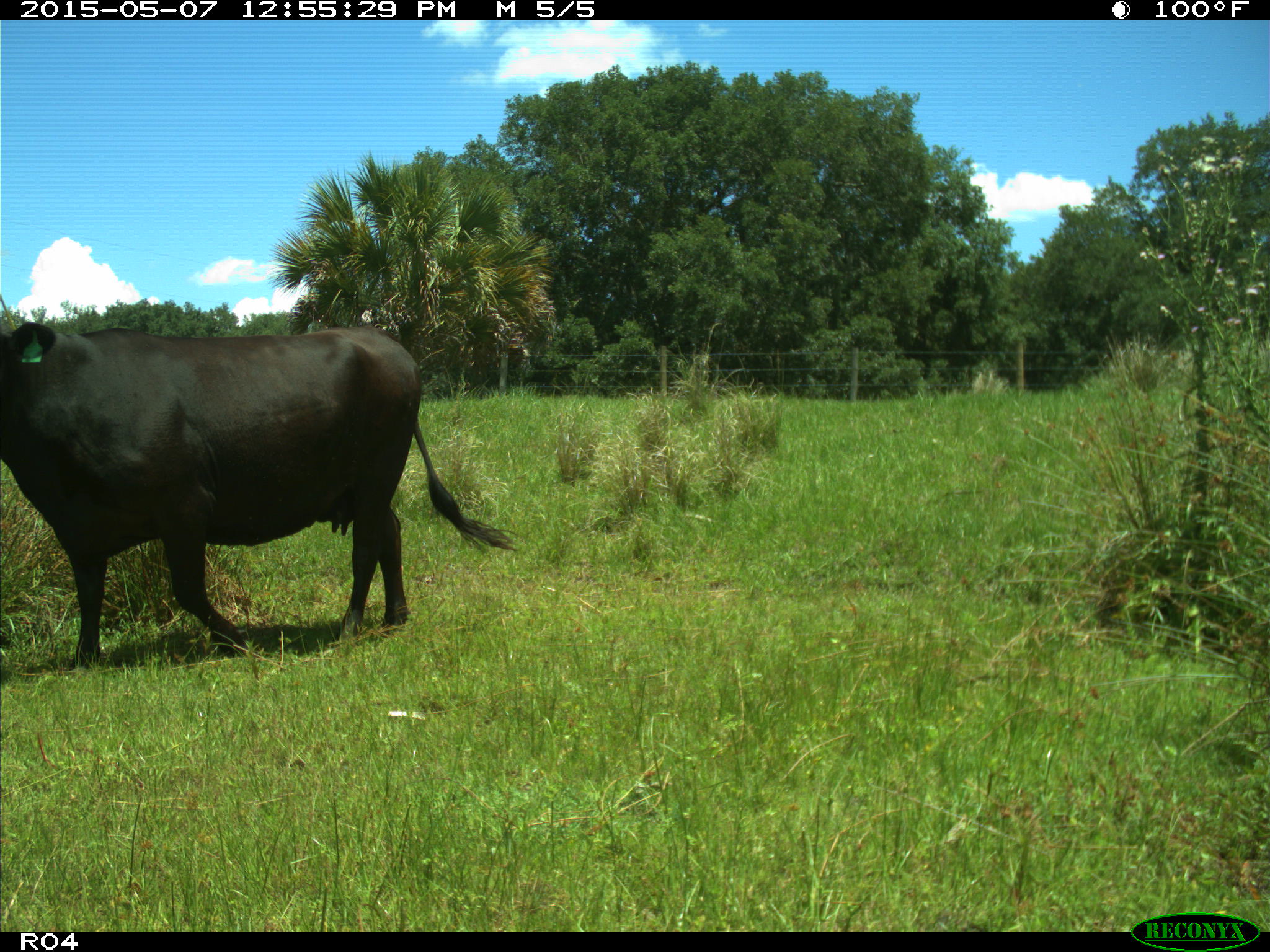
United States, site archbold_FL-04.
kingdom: Animalia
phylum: Chordata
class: Mammalia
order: Artiodactyla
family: Bovidae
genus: Bos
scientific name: Bos taurus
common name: domestic cow